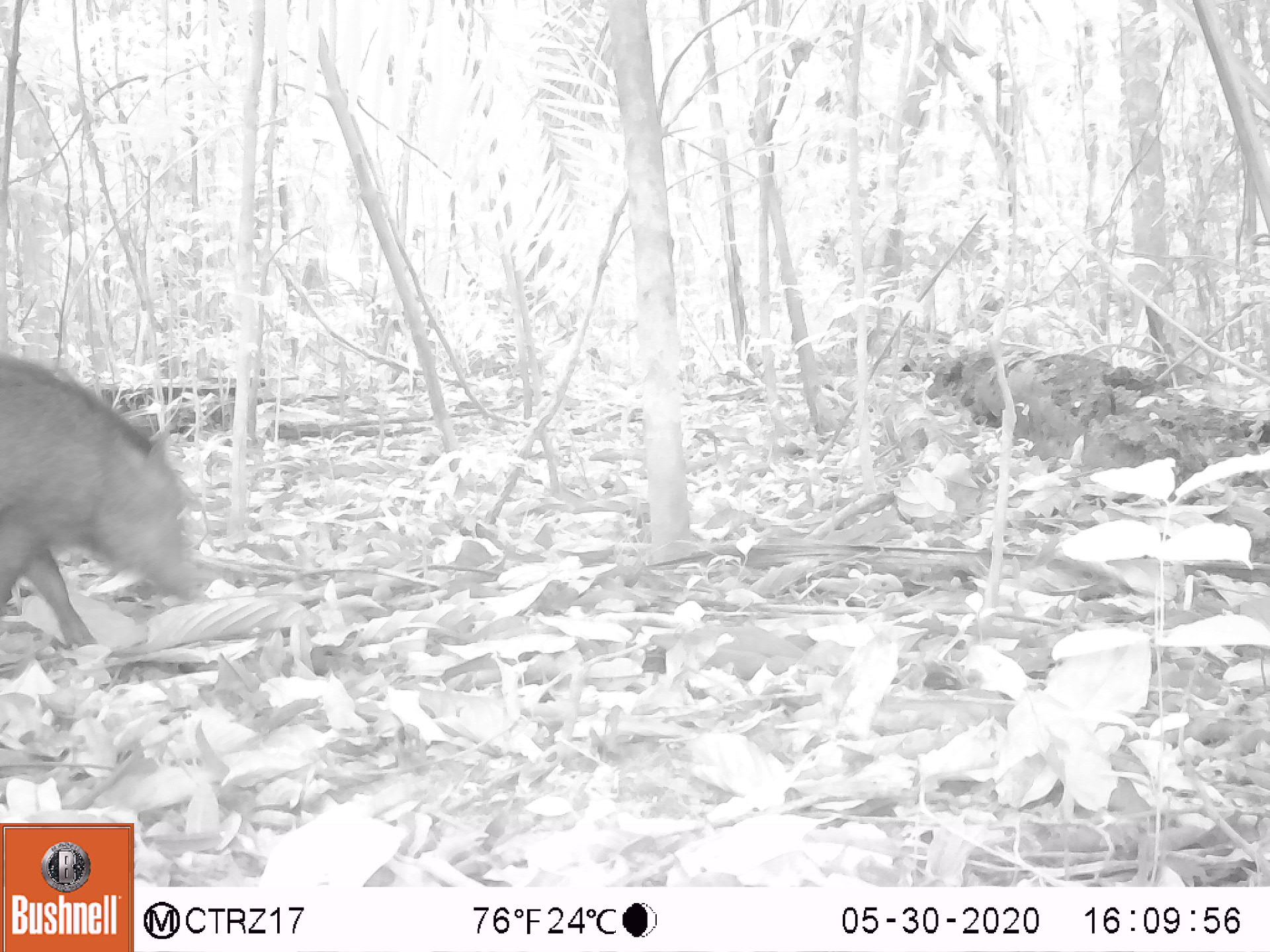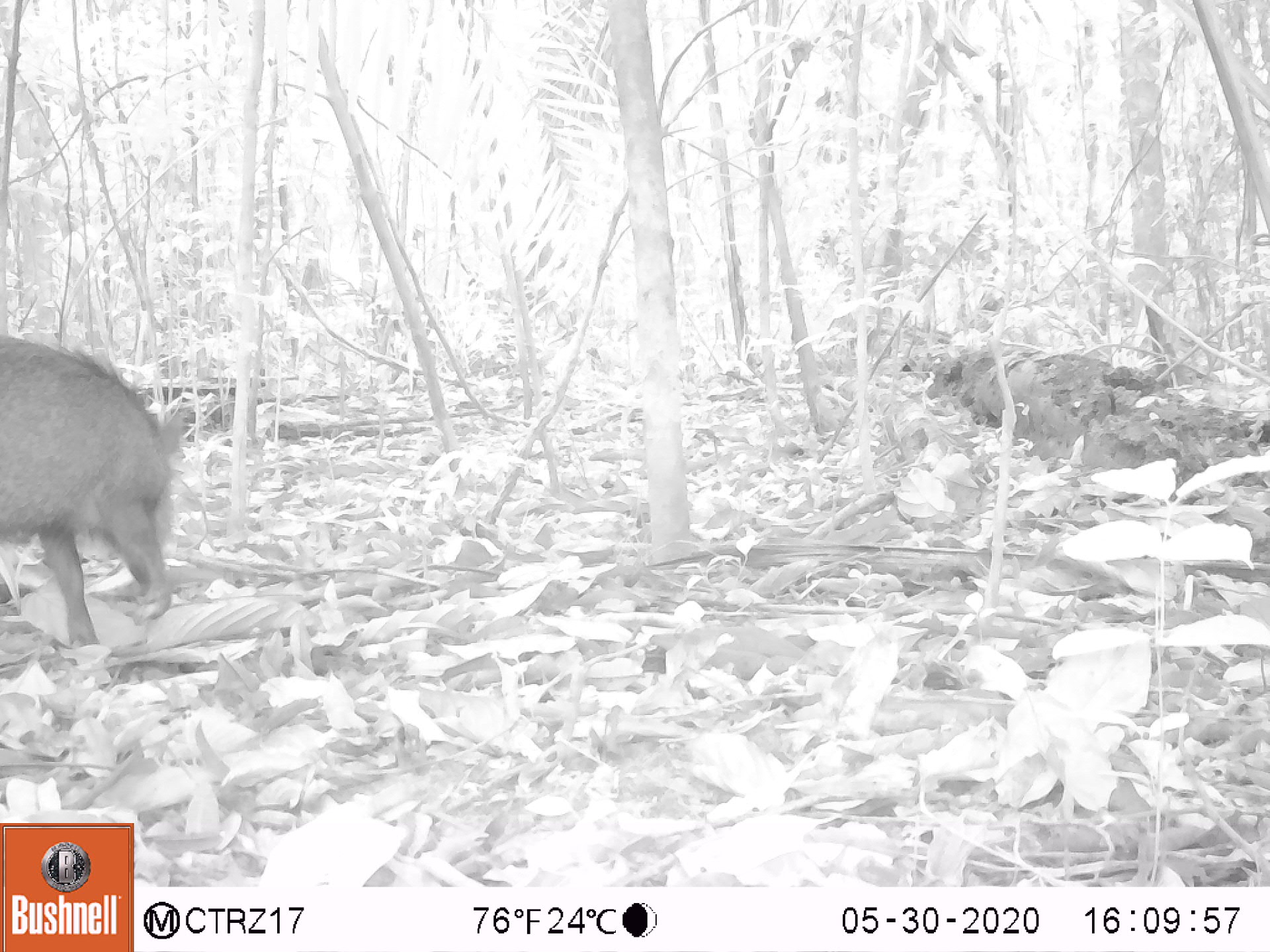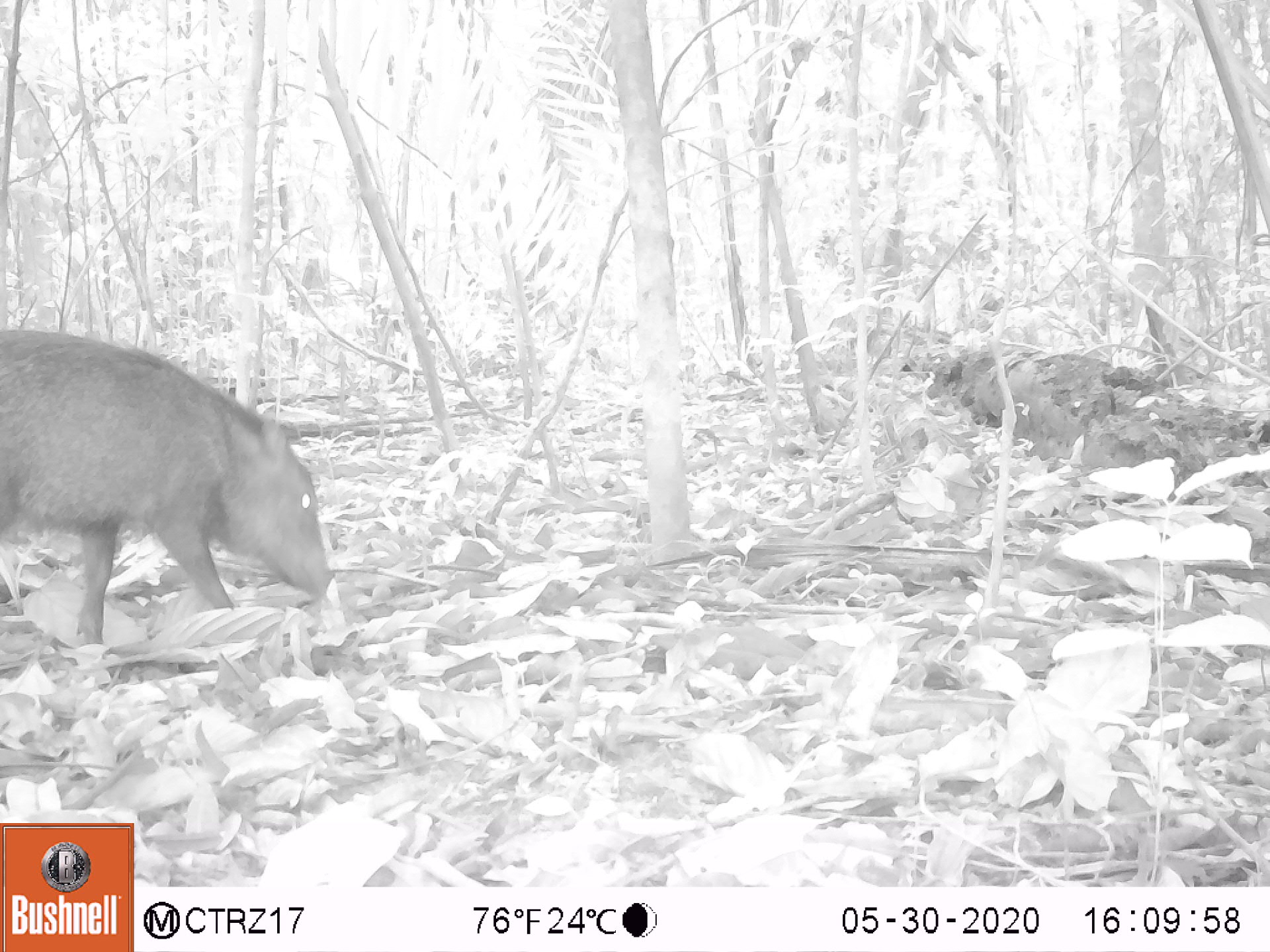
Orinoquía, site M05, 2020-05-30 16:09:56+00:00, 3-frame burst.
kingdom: Animalia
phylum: Chordata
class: Mammalia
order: Artiodactyla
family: Tayassuidae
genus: Pecari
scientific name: Pecari tajacu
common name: collared peccary